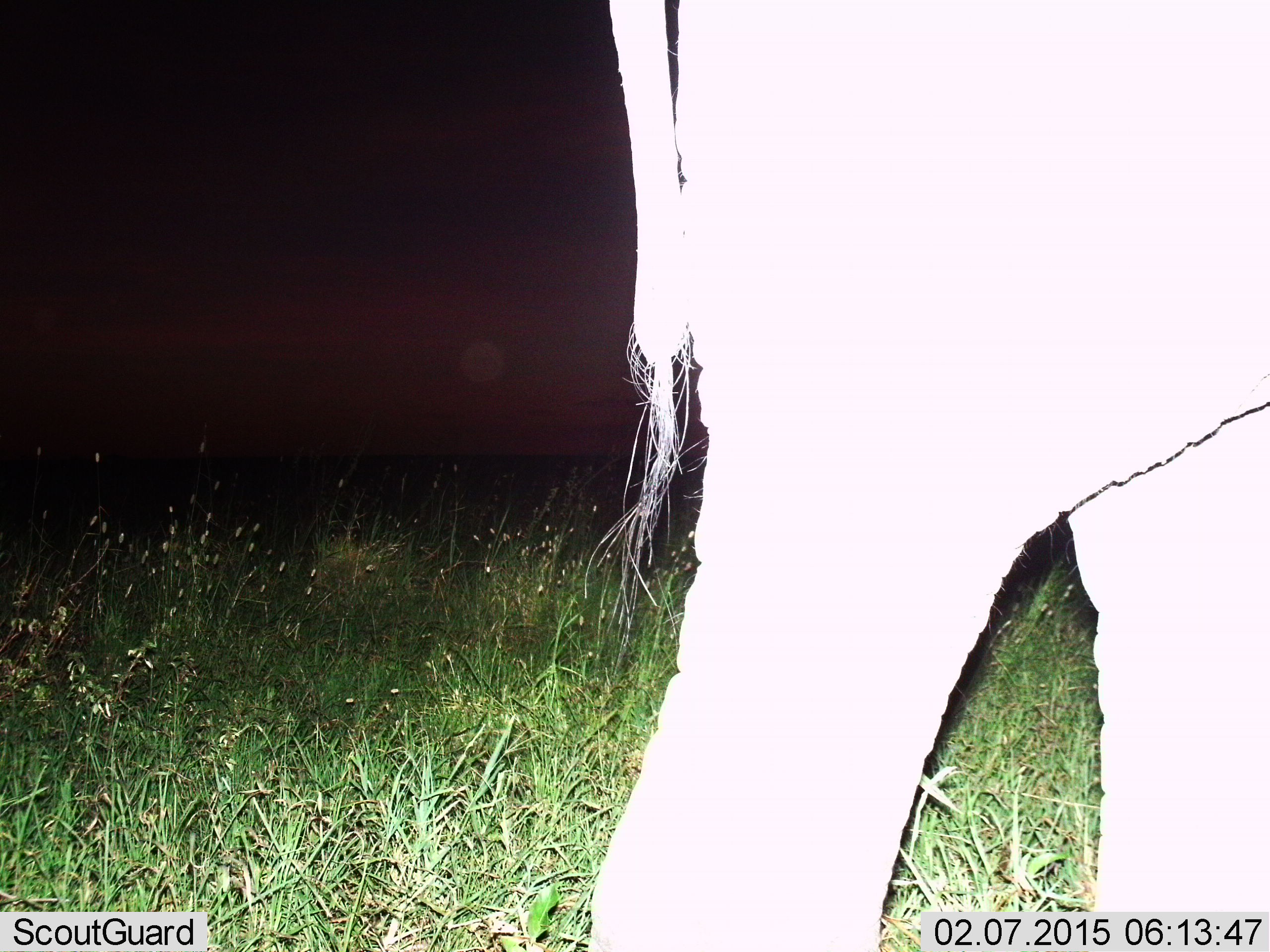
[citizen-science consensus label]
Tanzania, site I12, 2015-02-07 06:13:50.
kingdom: Animalia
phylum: Chordata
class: Mammalia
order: Proboscidea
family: Elephantidae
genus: Loxodonta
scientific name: Loxodonta africana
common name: african bush elephant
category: elephant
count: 1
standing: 40%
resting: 0%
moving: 70%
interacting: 0%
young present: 0%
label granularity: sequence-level